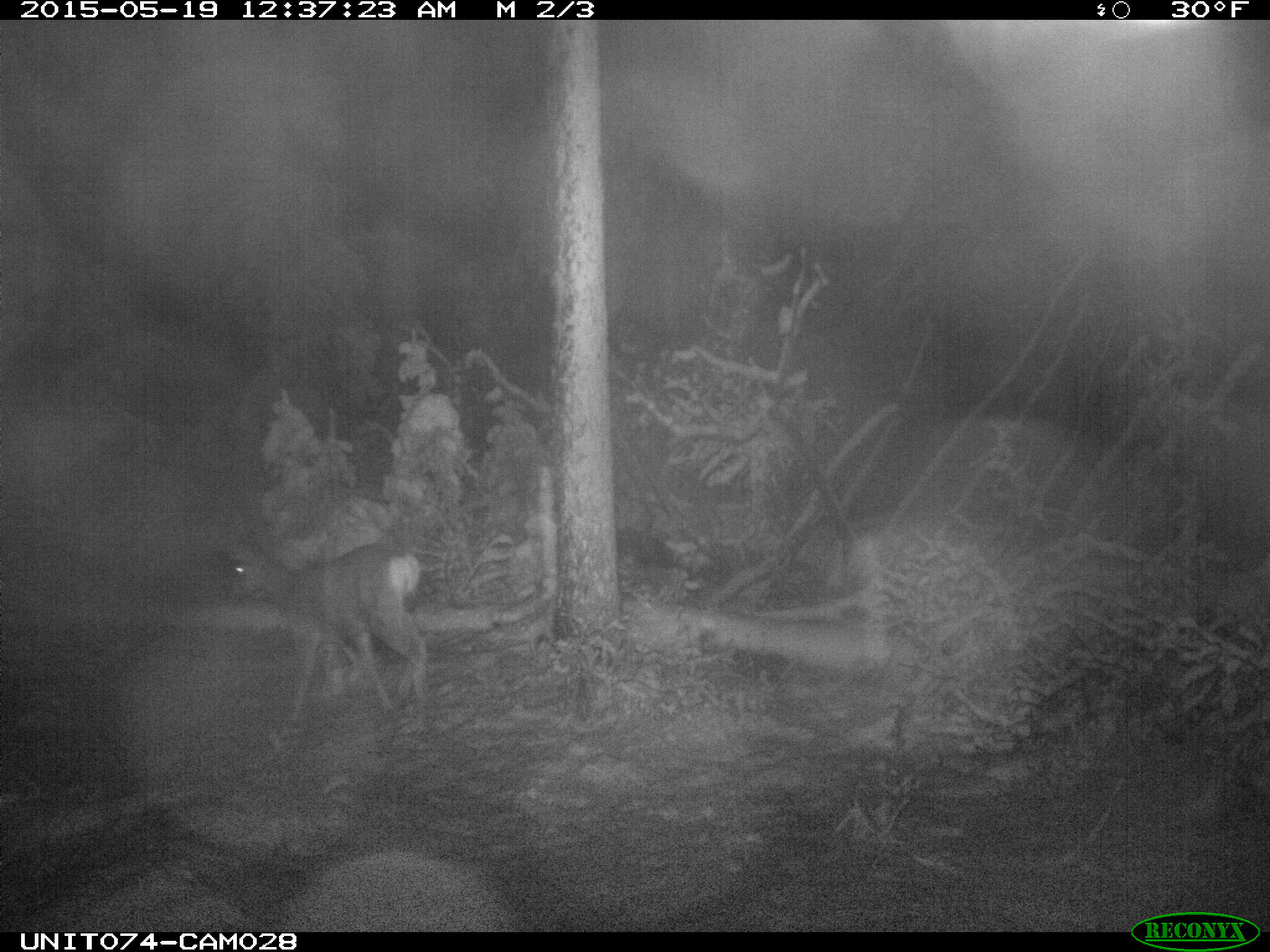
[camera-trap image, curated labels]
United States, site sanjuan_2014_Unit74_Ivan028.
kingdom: Animalia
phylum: Chordata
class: Mammalia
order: Artiodactyla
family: Cervidae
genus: Odocoileus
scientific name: Odocoileus hemionus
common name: mule deer